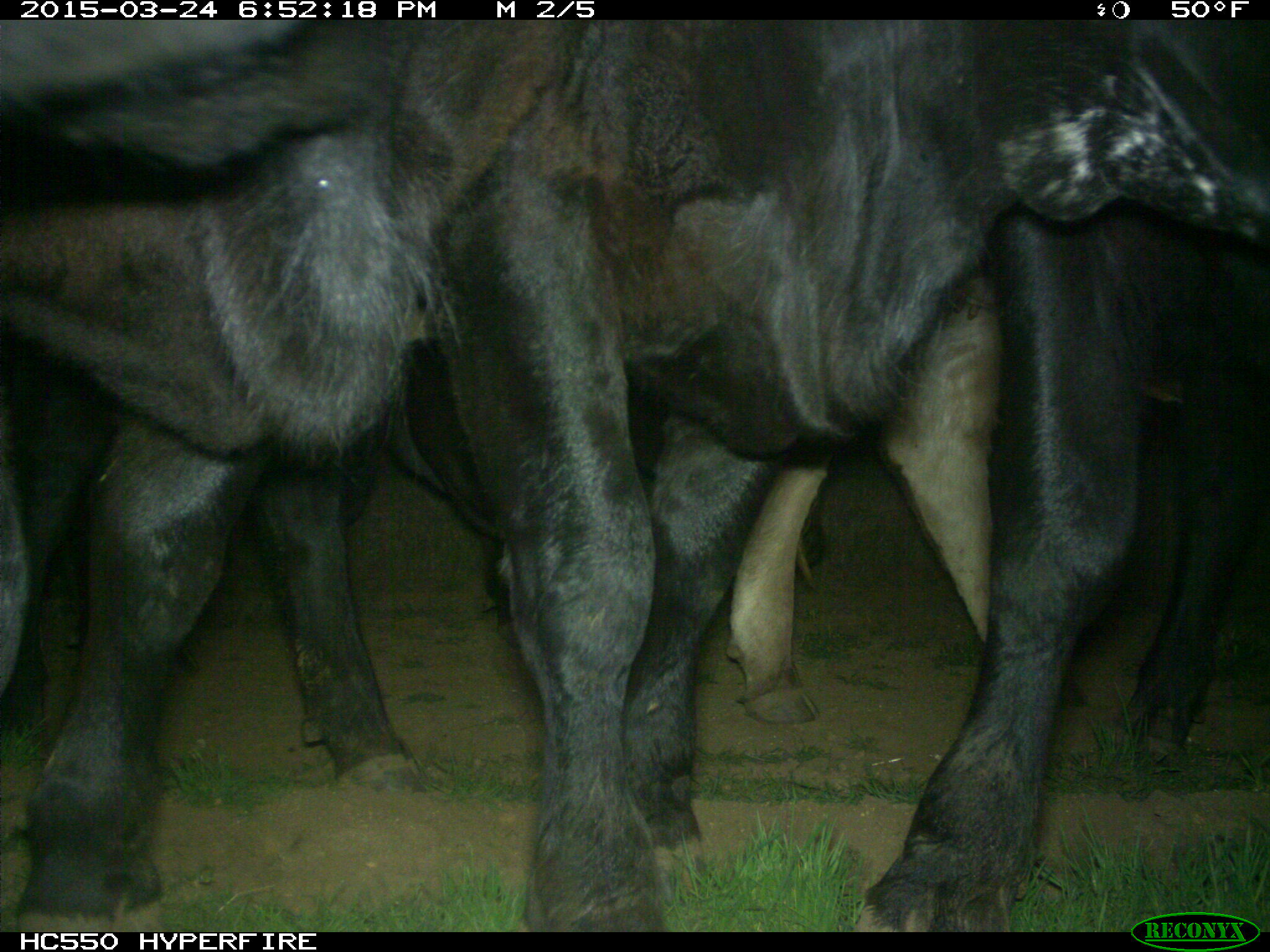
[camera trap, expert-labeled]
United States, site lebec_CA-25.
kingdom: Animalia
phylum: Chordata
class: Mammalia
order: Artiodactyla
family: Bovidae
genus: Bos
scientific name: Bos taurus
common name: domestic cow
Bos taurus (domestic cow).